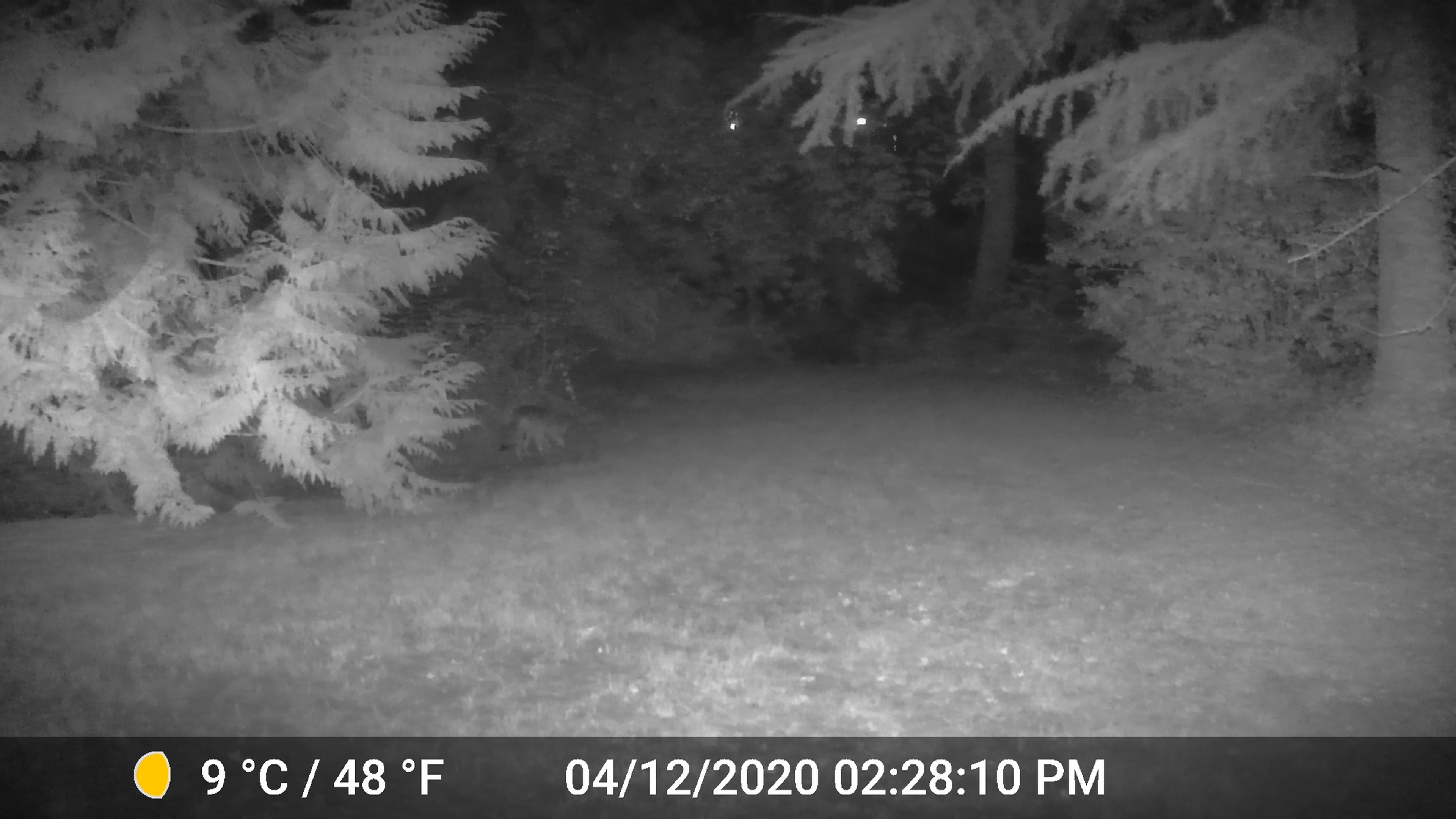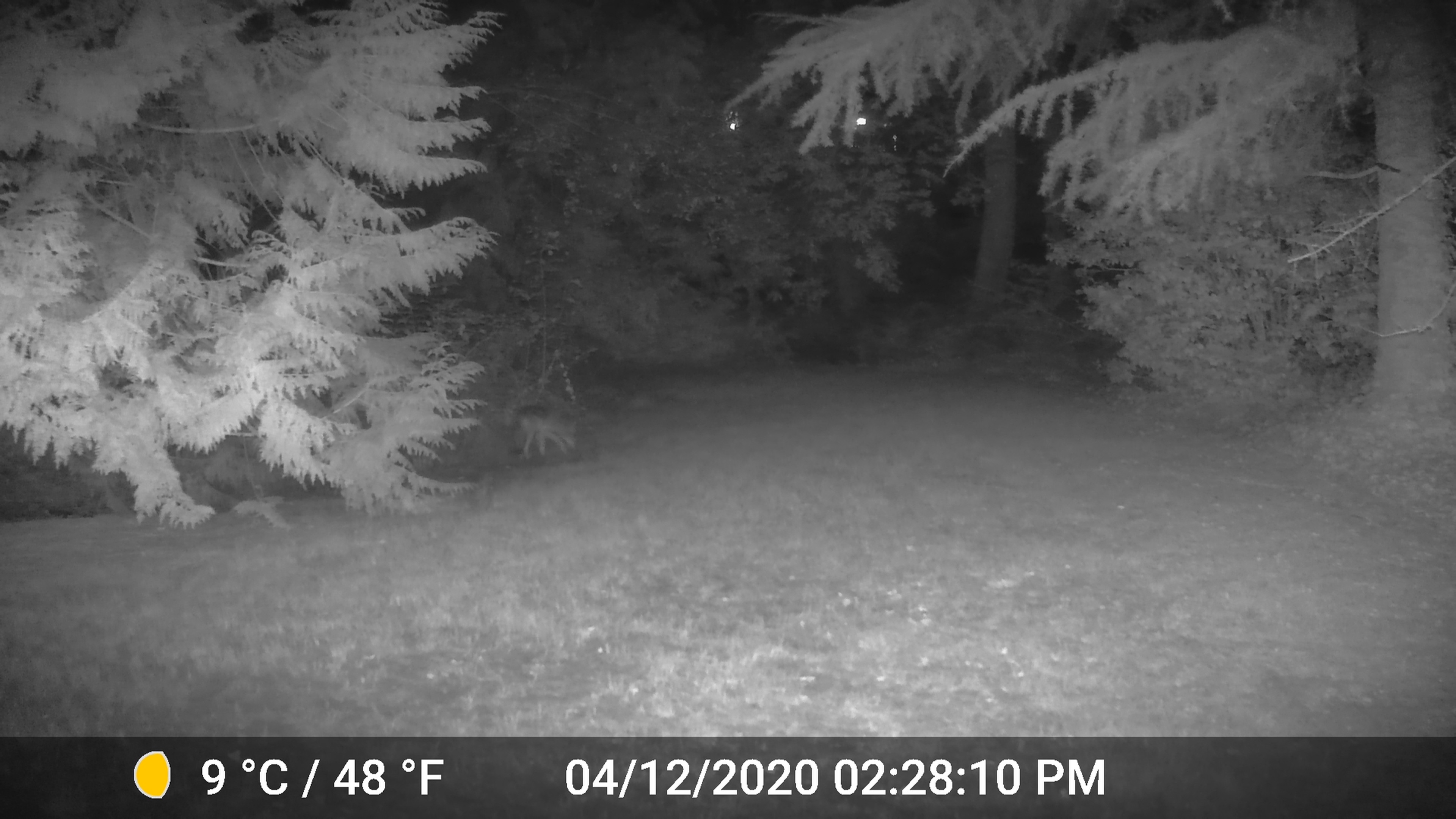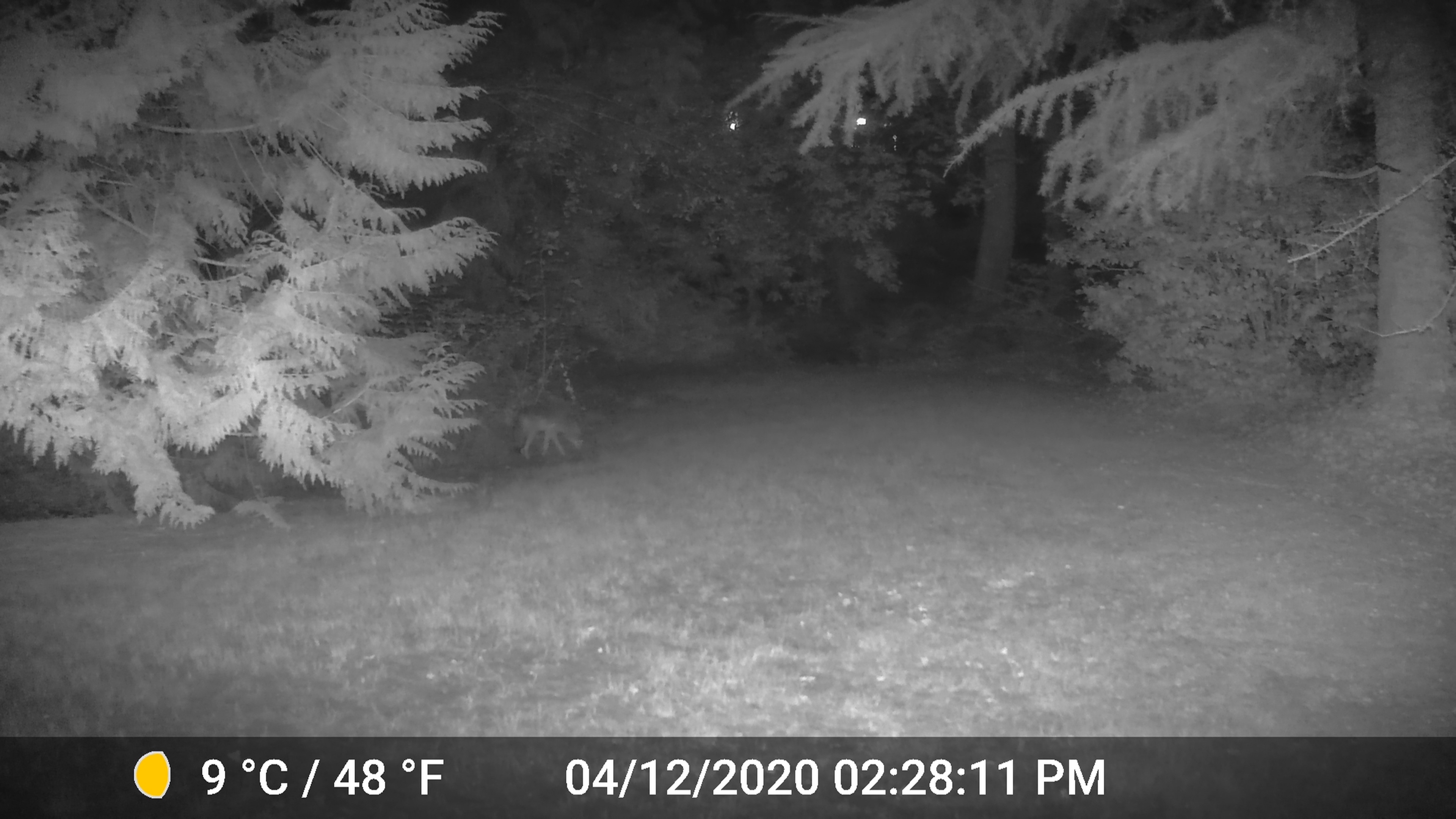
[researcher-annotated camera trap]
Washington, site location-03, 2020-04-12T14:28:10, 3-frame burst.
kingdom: Animalia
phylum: Chordata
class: Mammalia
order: Carnivora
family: Canidae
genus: Canis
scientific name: Canis latrans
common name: coyote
Coyote (Canis latrans).